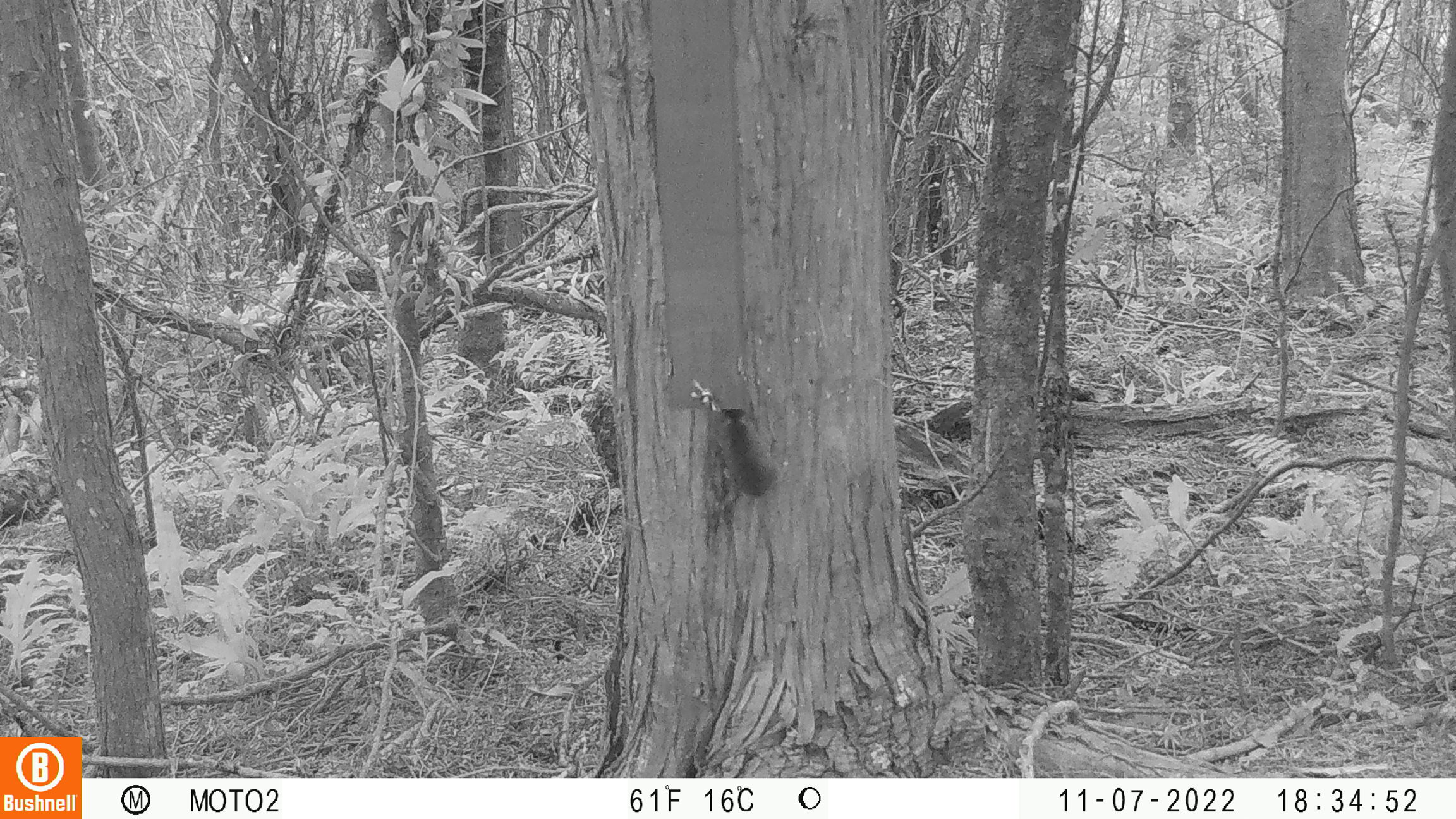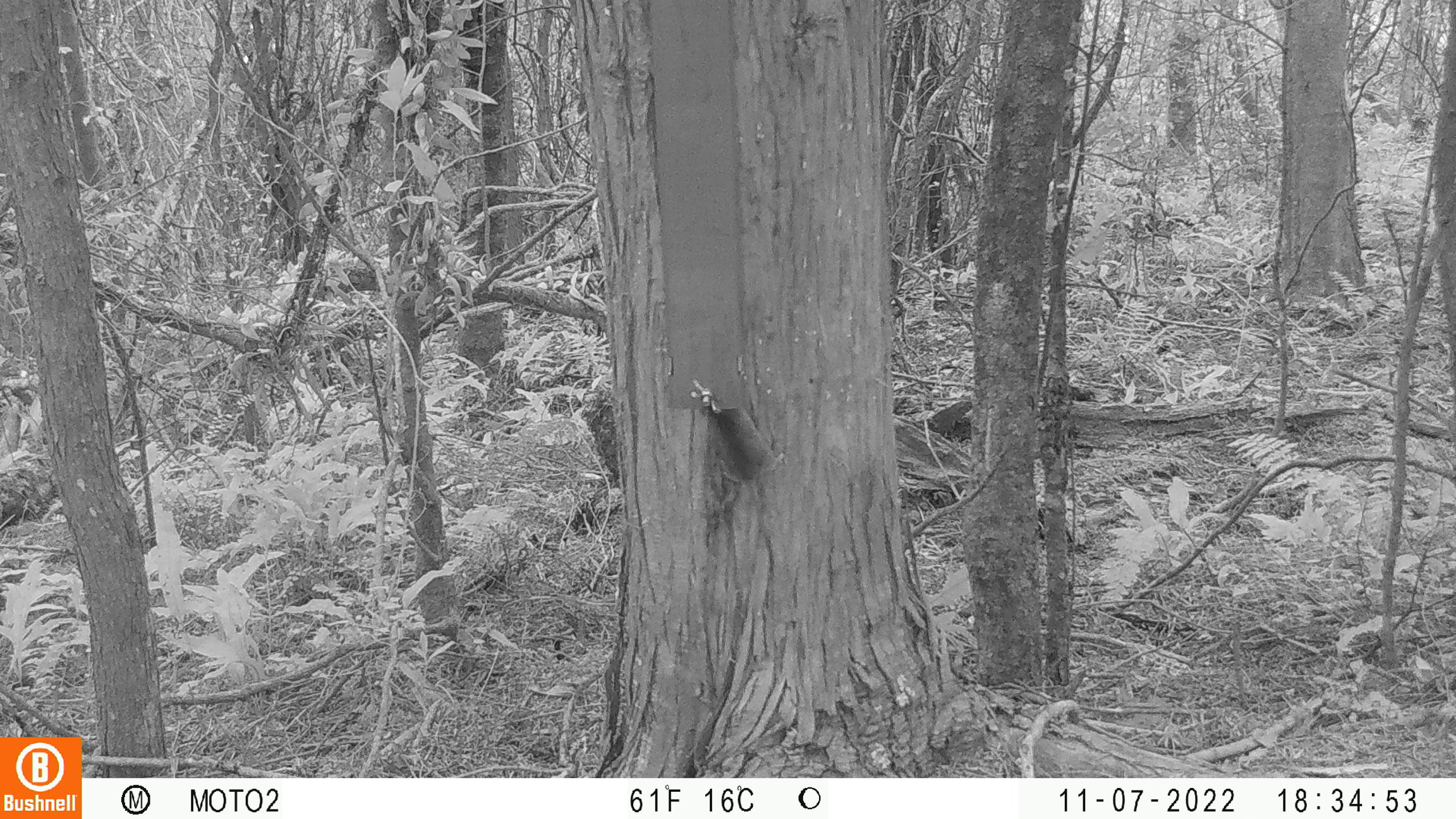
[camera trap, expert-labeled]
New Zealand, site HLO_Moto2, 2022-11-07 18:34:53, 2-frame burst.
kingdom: Animalia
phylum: Chordata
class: Mammalia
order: Rodentia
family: Muridae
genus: Mus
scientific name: Mus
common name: mouse